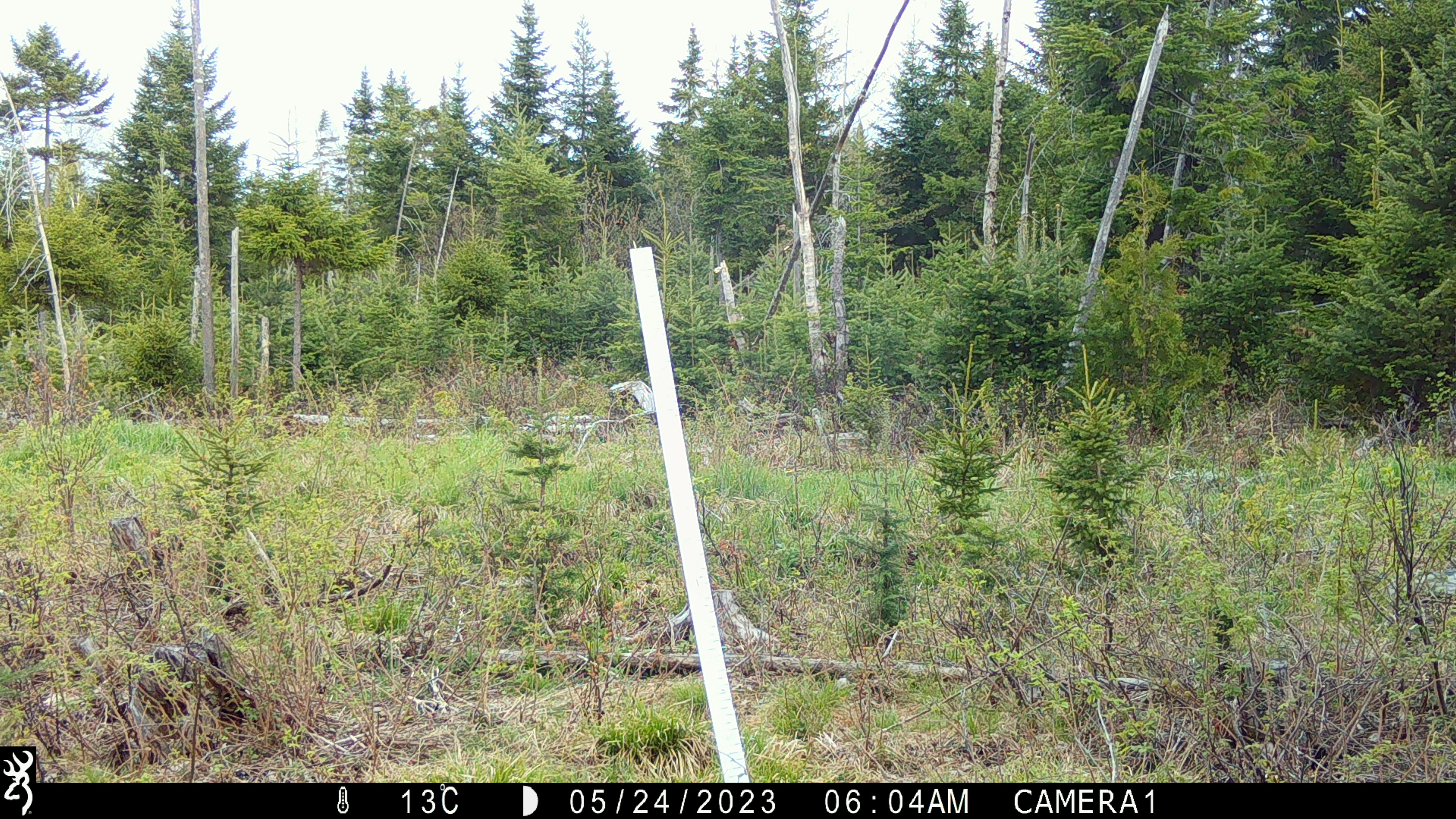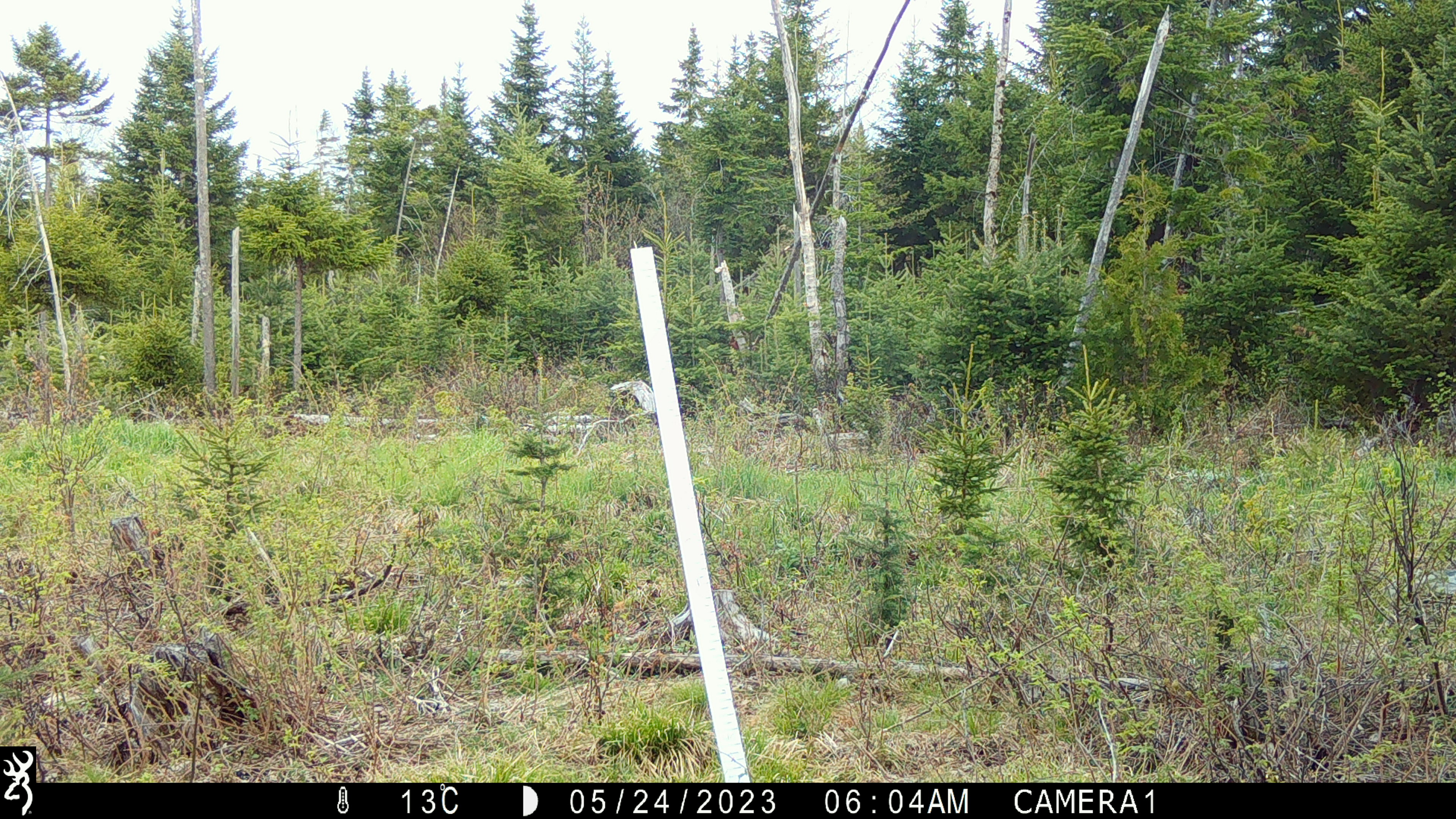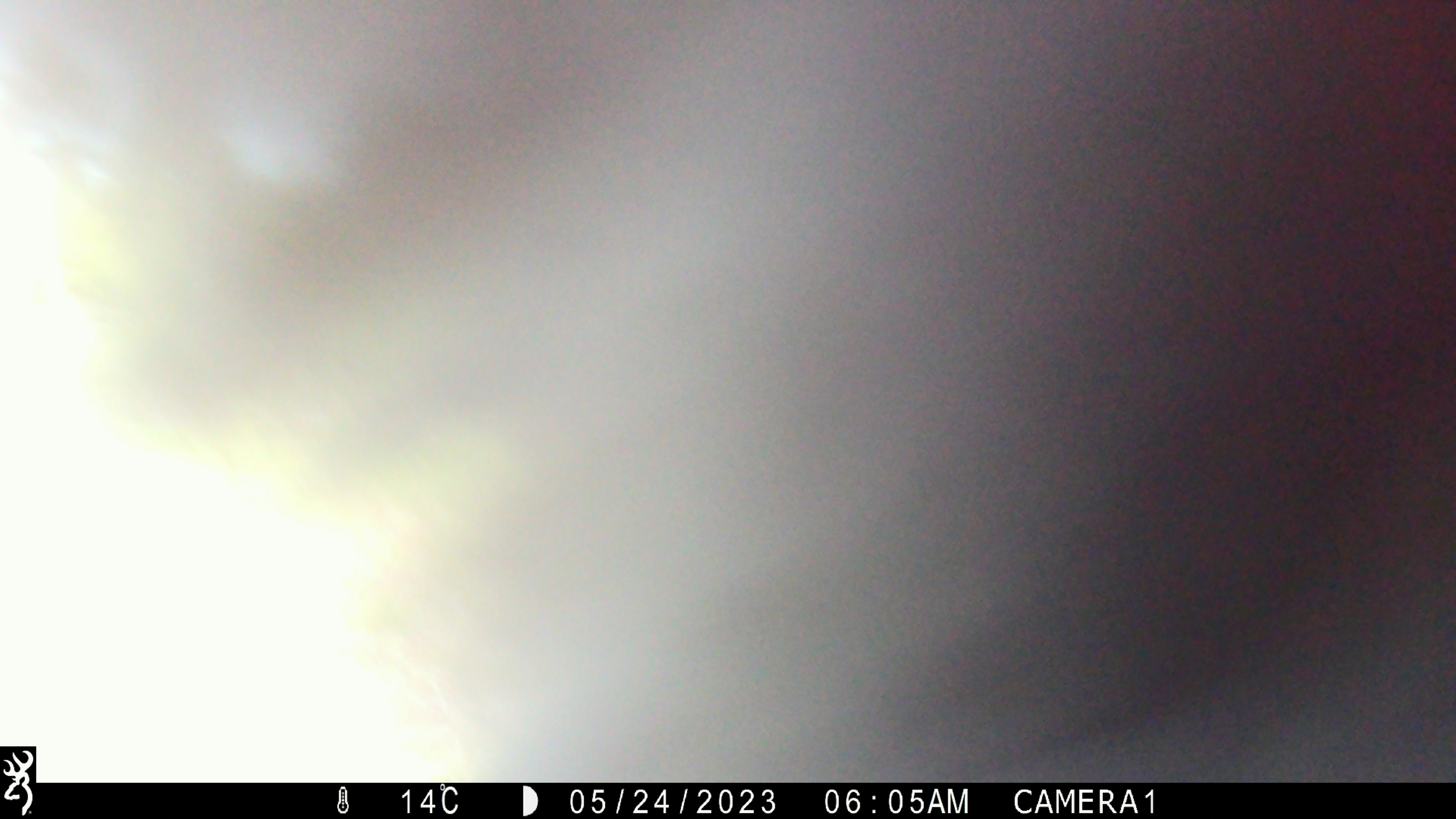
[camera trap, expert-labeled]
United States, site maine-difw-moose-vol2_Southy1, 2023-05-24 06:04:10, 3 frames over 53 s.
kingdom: Animalia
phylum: Chordata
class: Mammalia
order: Carnivora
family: Ursidae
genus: Ursus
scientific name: Ursus americanus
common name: black bear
Black bear (Ursus americanus).